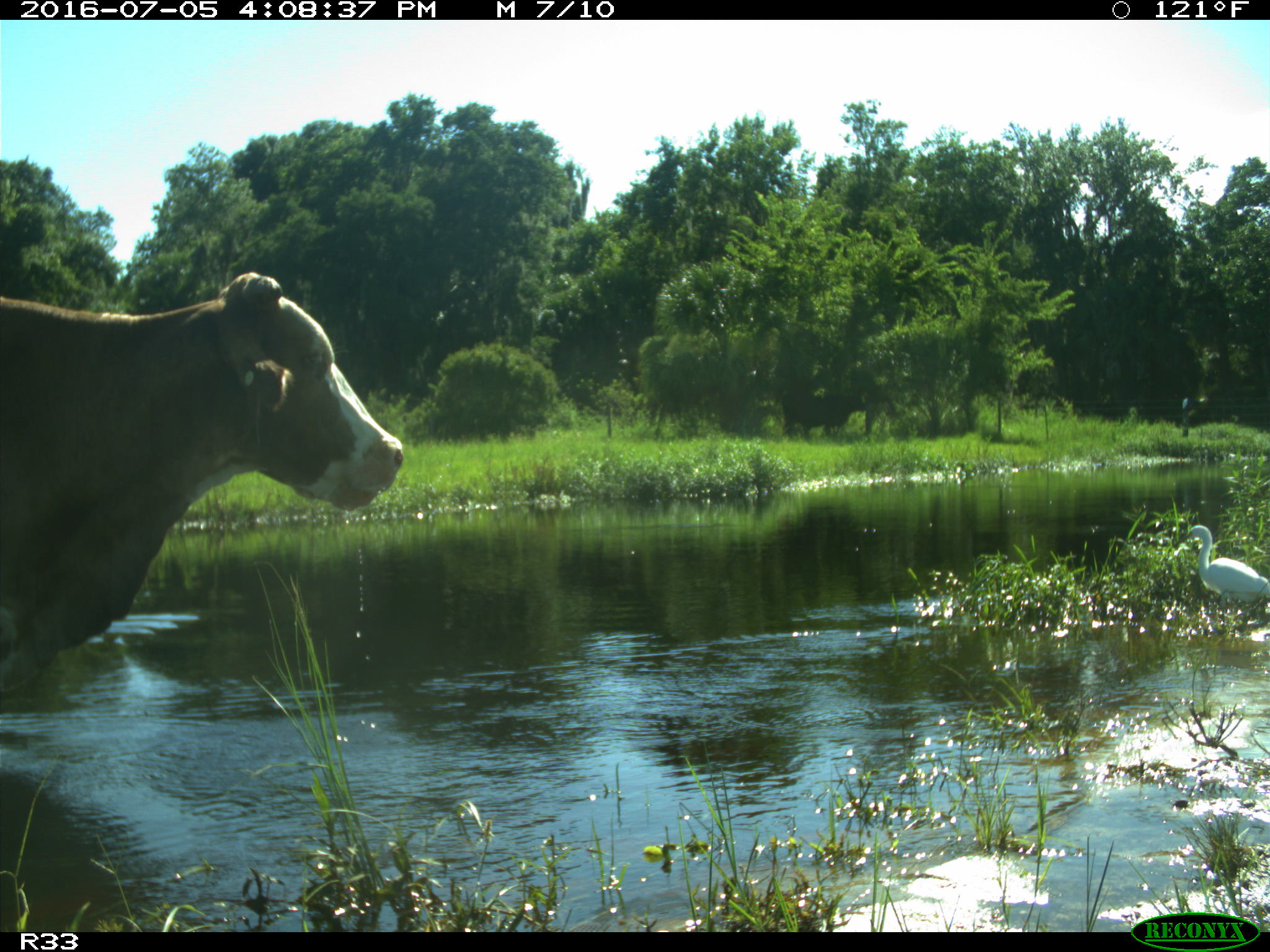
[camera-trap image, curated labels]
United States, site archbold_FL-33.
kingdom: Animalia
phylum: Chordata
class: Mammalia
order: Artiodactyla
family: Bovidae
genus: Bos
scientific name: Bos taurus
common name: domestic cow